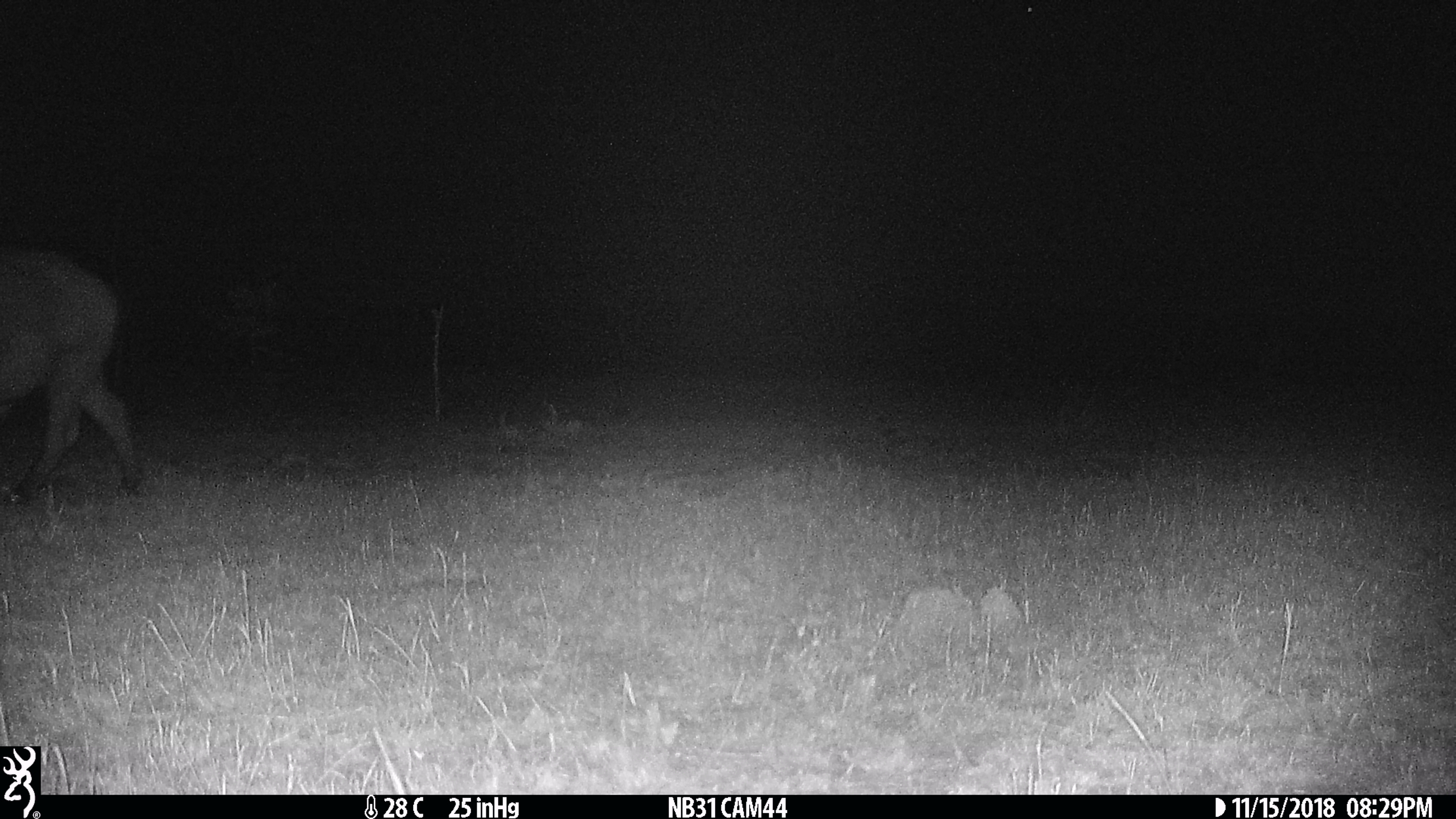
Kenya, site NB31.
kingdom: Animalia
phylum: Chordata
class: Mammalia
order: Artiodactyla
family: Bovidae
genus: Syncerus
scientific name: Syncerus caffer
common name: buffalo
Buffalo (Syncerus caffer).